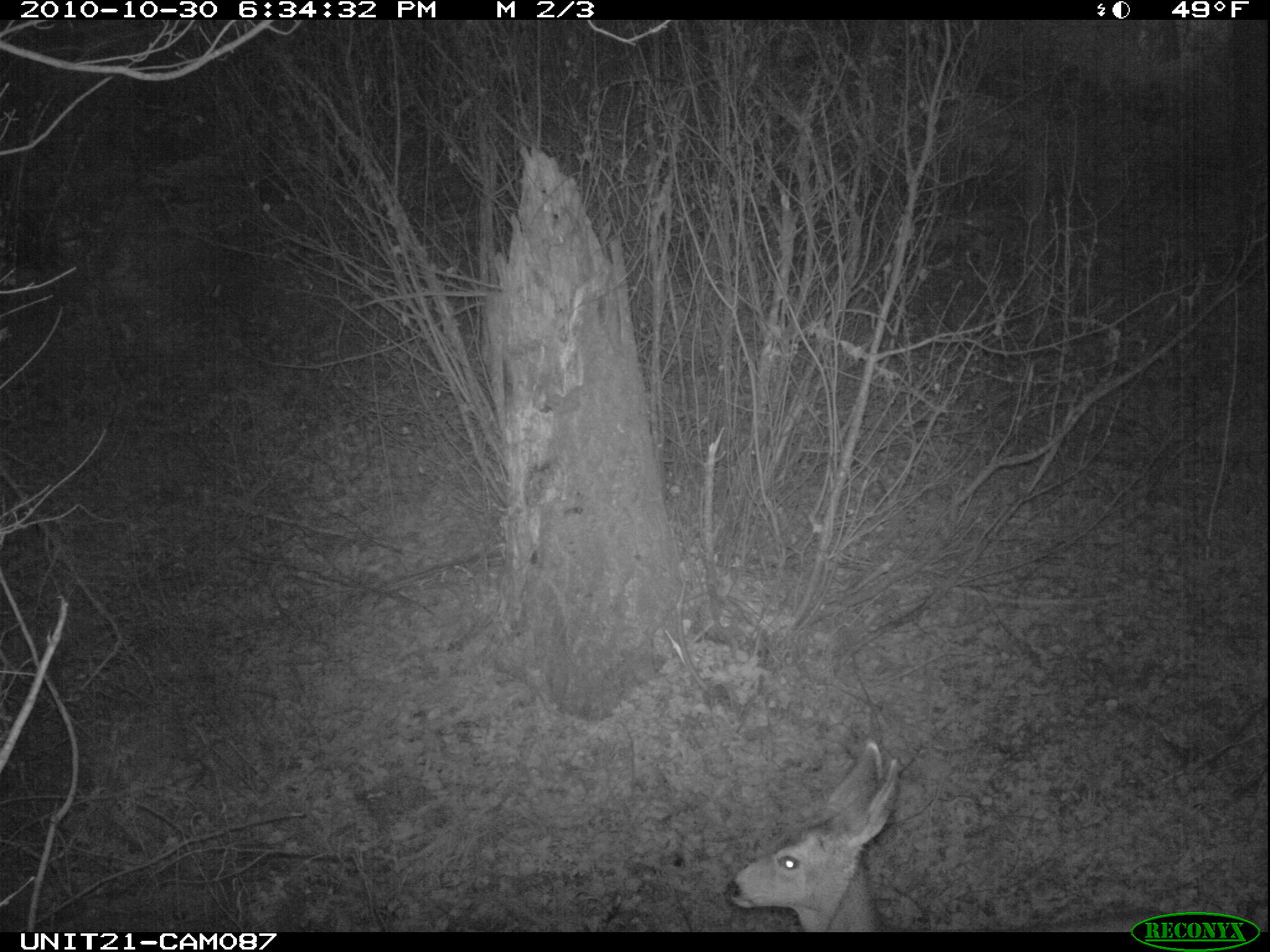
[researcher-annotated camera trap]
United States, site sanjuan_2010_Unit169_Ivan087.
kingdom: Animalia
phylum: Chordata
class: Mammalia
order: Artiodactyla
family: Cervidae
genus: Odocoileus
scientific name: Odocoileus hemionus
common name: mule deer